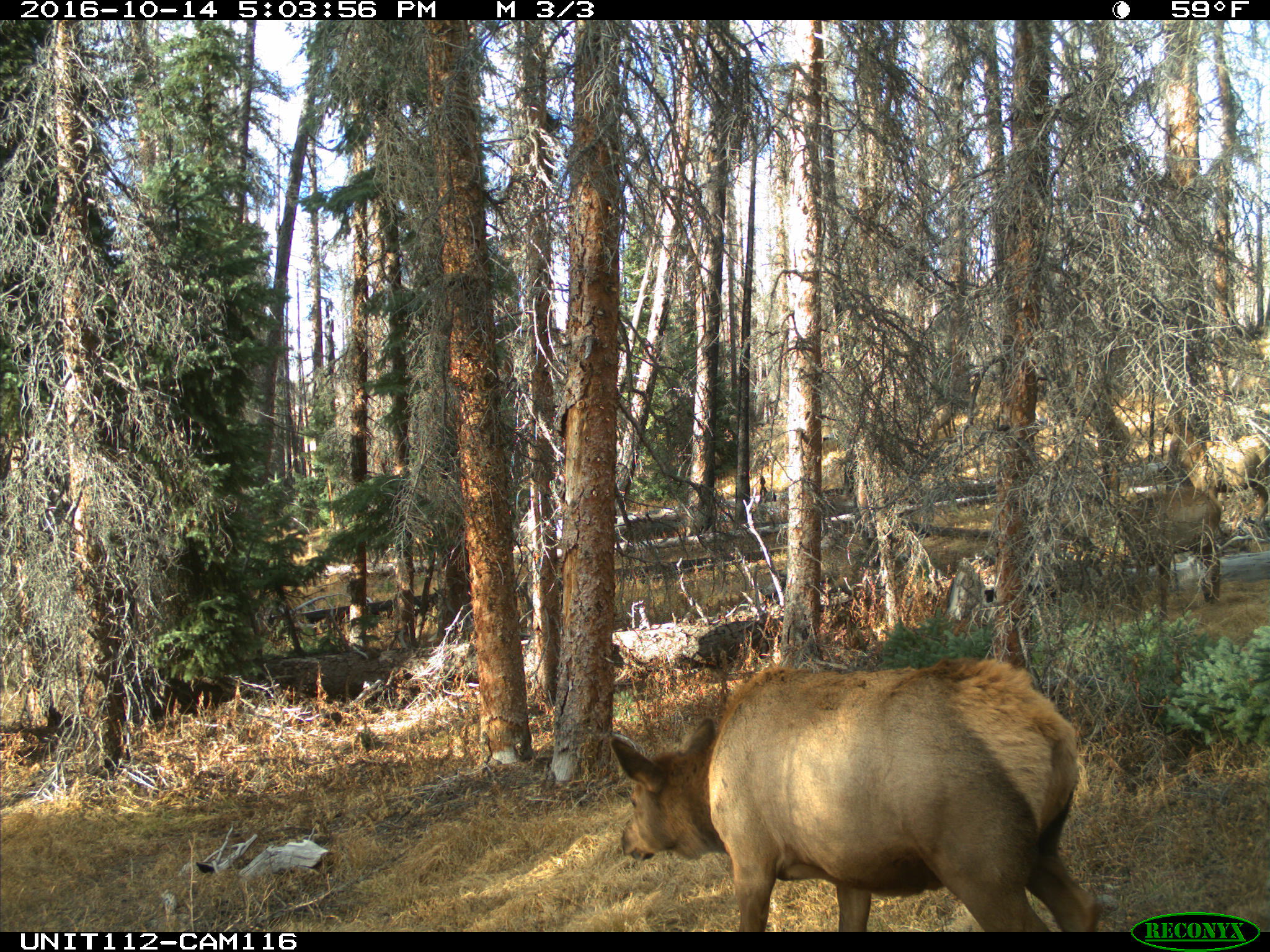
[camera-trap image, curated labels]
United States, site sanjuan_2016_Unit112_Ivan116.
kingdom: Animalia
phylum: Chordata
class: Mammalia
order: Artiodactyla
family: Cervidae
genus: Cervus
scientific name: Cervus elaphus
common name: red deer